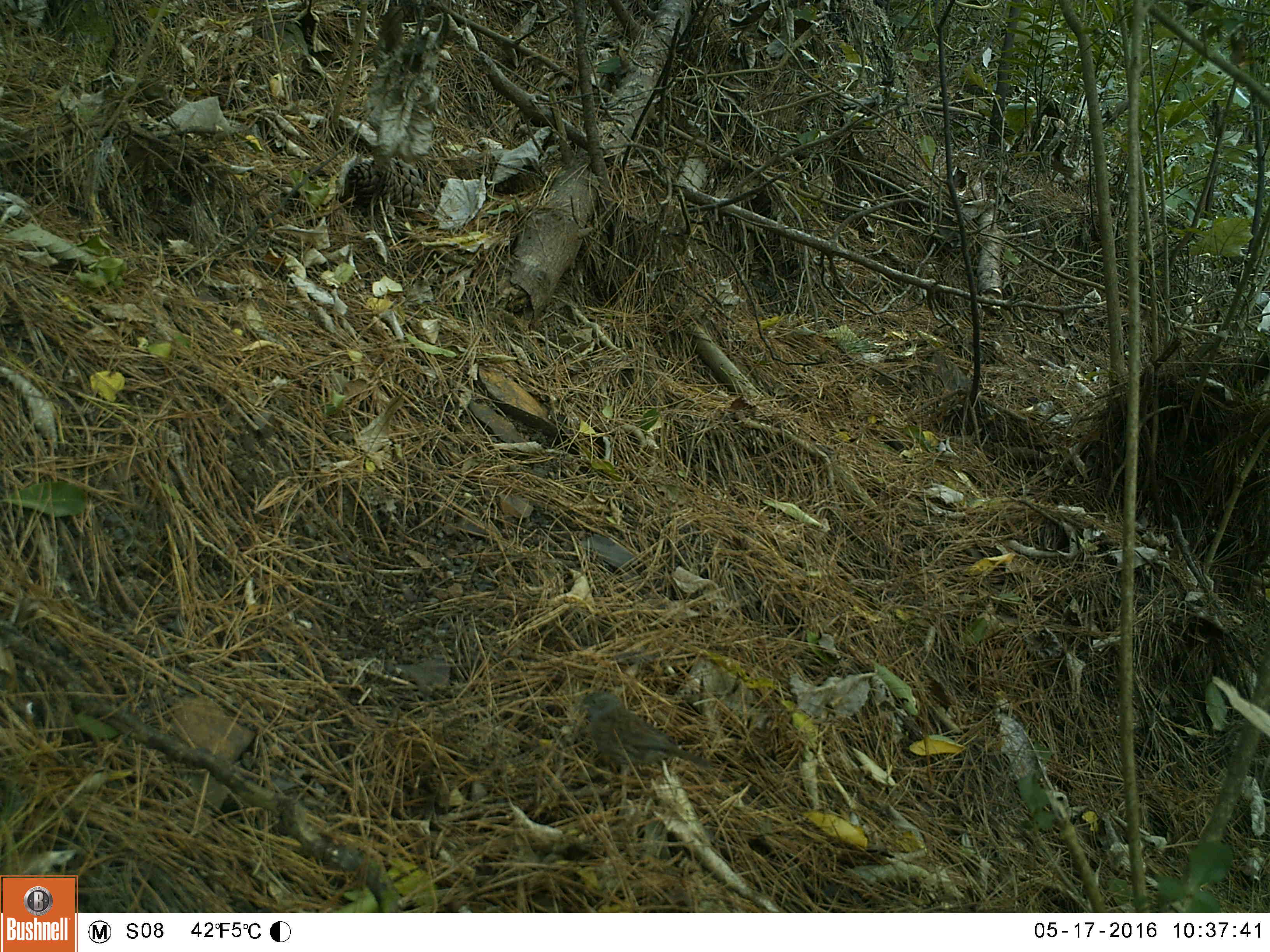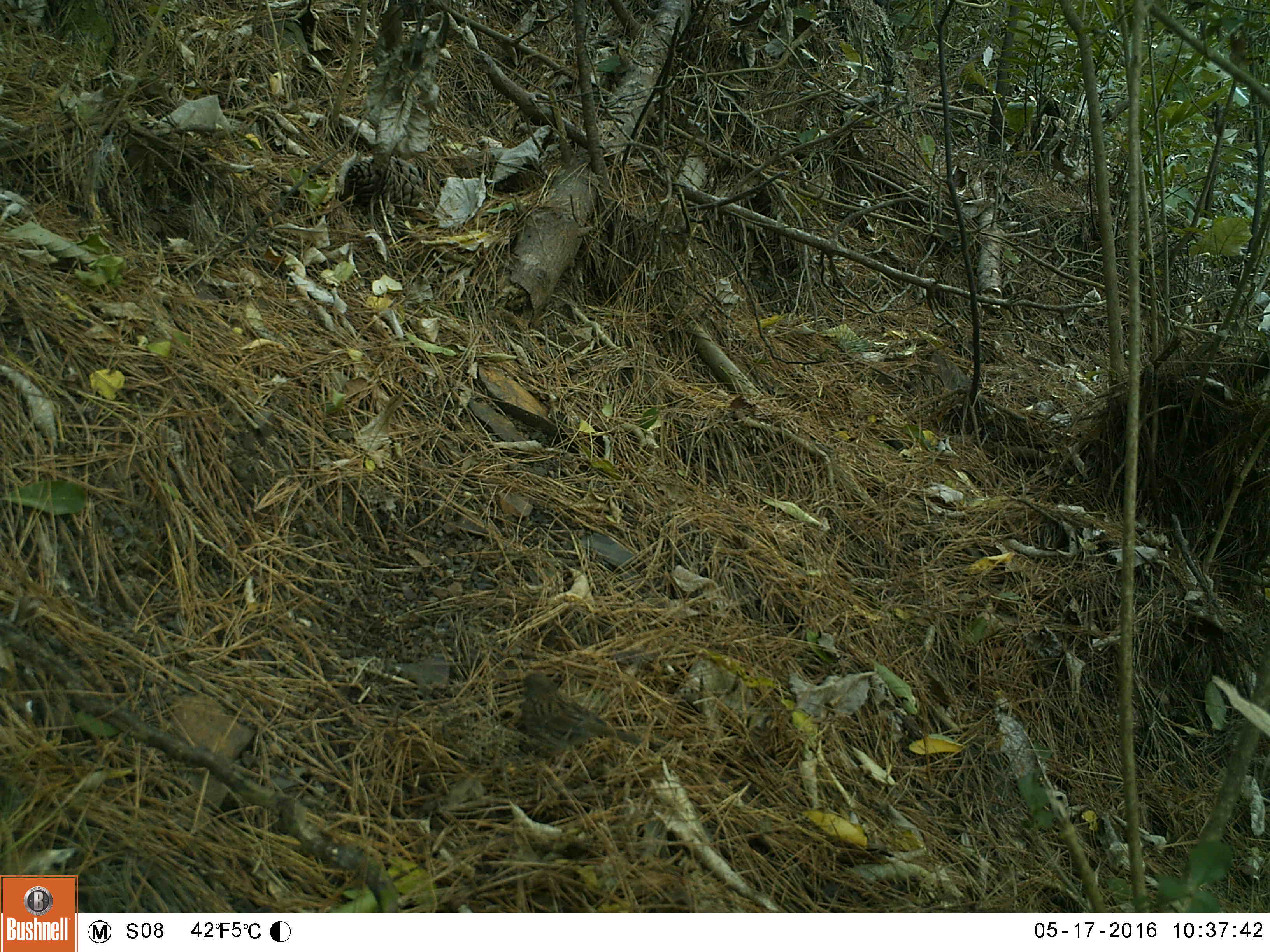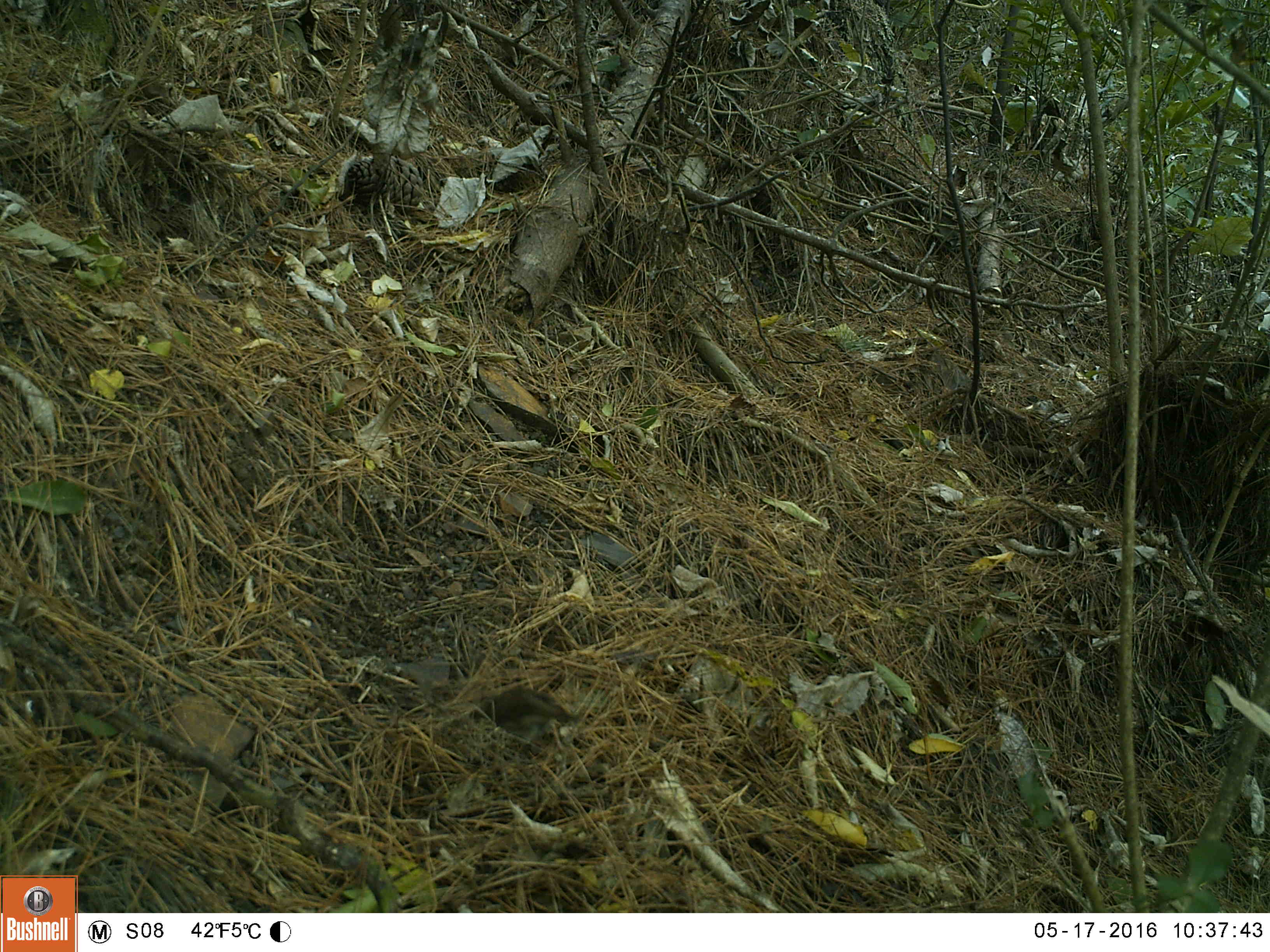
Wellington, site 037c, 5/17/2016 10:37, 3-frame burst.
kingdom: Animalia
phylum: Chordata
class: Aves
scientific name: Aves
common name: bird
Bird (Aves).